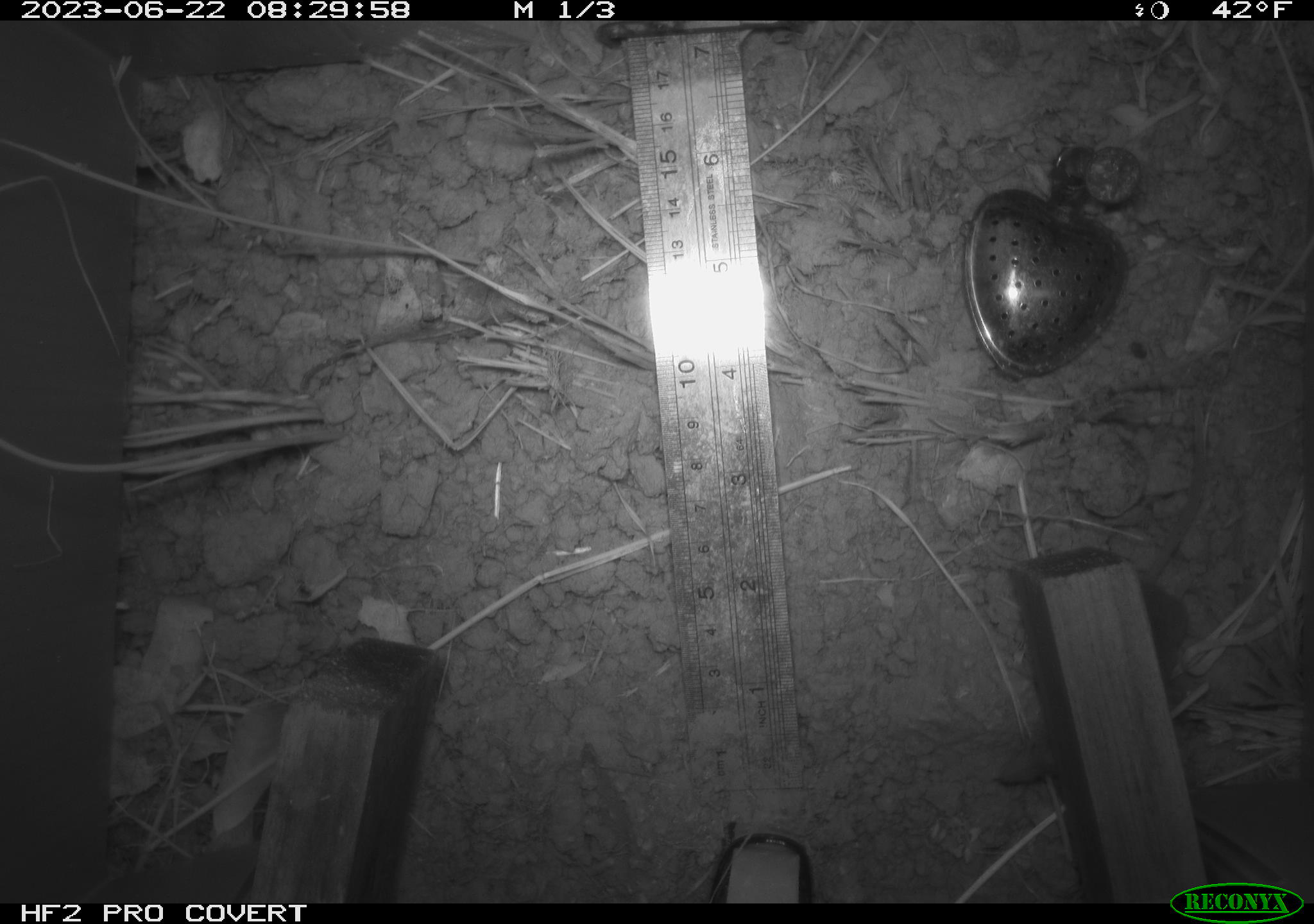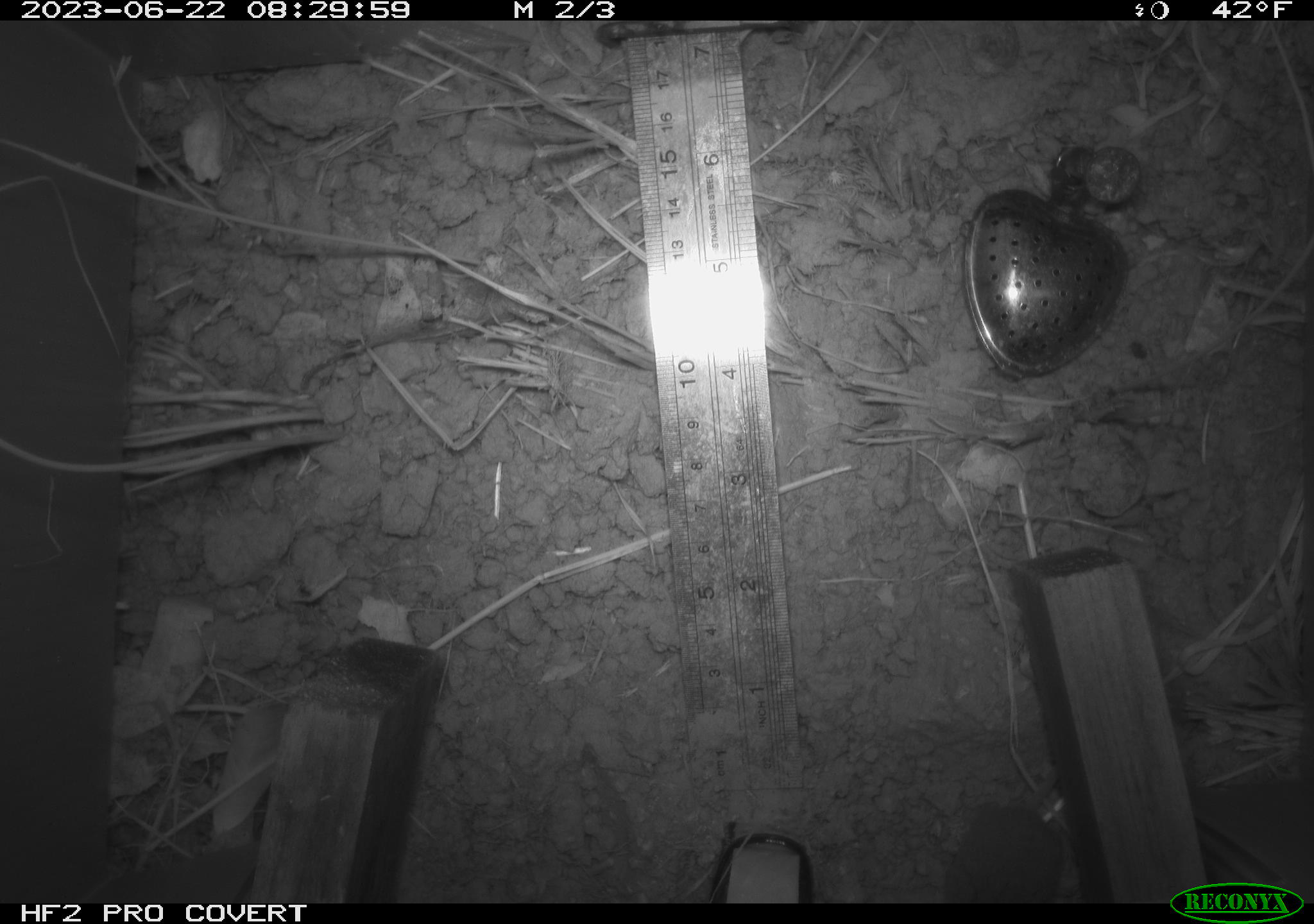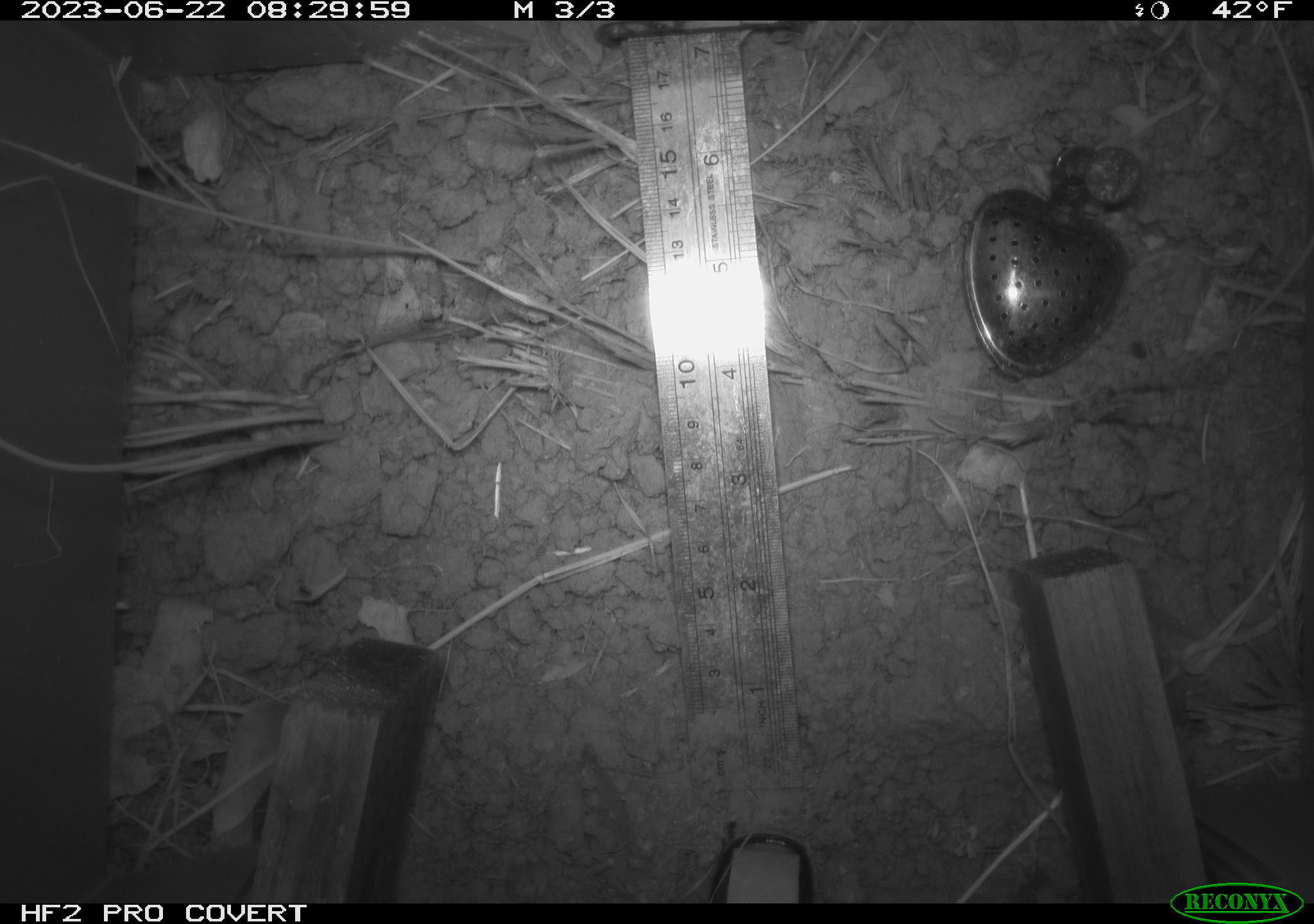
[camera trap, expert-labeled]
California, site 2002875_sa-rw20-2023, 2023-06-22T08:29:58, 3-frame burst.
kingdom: Animalia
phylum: Chordata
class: Mammalia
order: Eulipotyphla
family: Soricidae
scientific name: Soricidae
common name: shrews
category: soricidae family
Soricidae family (shrews) (Soricidae).